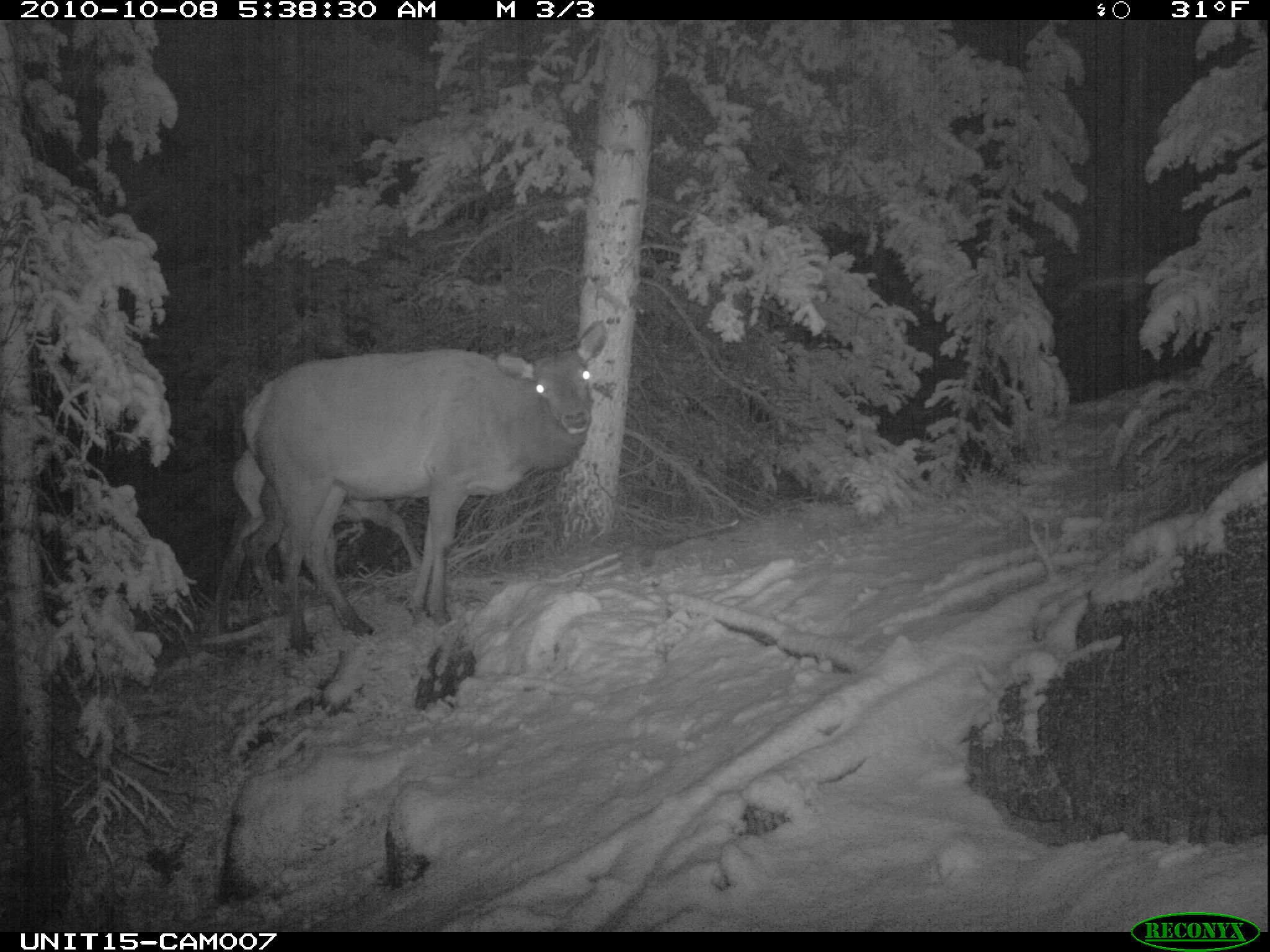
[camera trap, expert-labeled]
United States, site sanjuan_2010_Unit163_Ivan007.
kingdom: Animalia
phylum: Chordata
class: Mammalia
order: Artiodactyla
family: Cervidae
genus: Cervus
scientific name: Cervus elaphus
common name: red deer